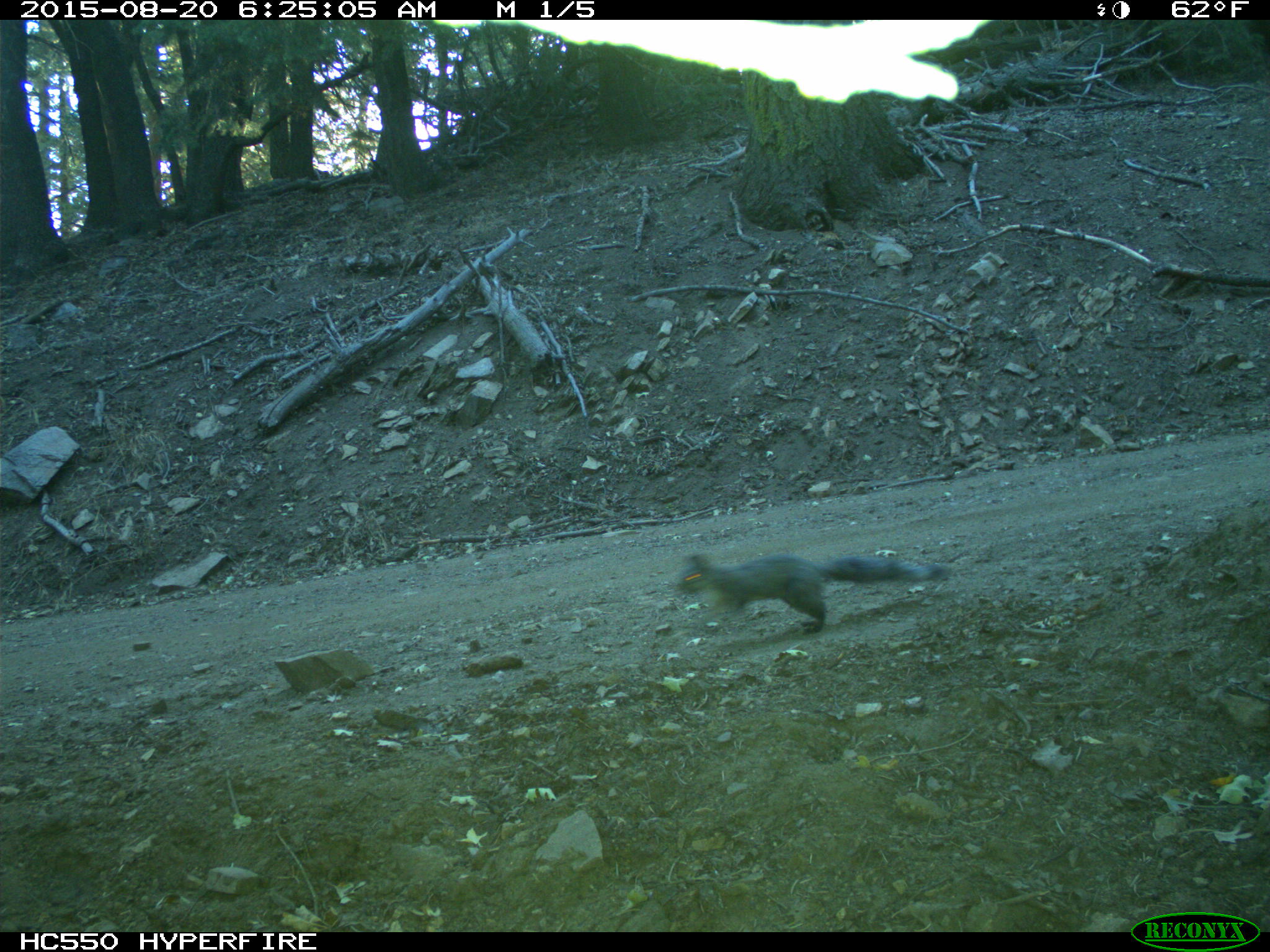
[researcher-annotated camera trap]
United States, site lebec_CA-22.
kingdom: Animalia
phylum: Chordata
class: Mammalia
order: Rodentia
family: Sciuridae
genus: Sciurus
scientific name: Sciurus carolinensis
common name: eastern gray squirrel